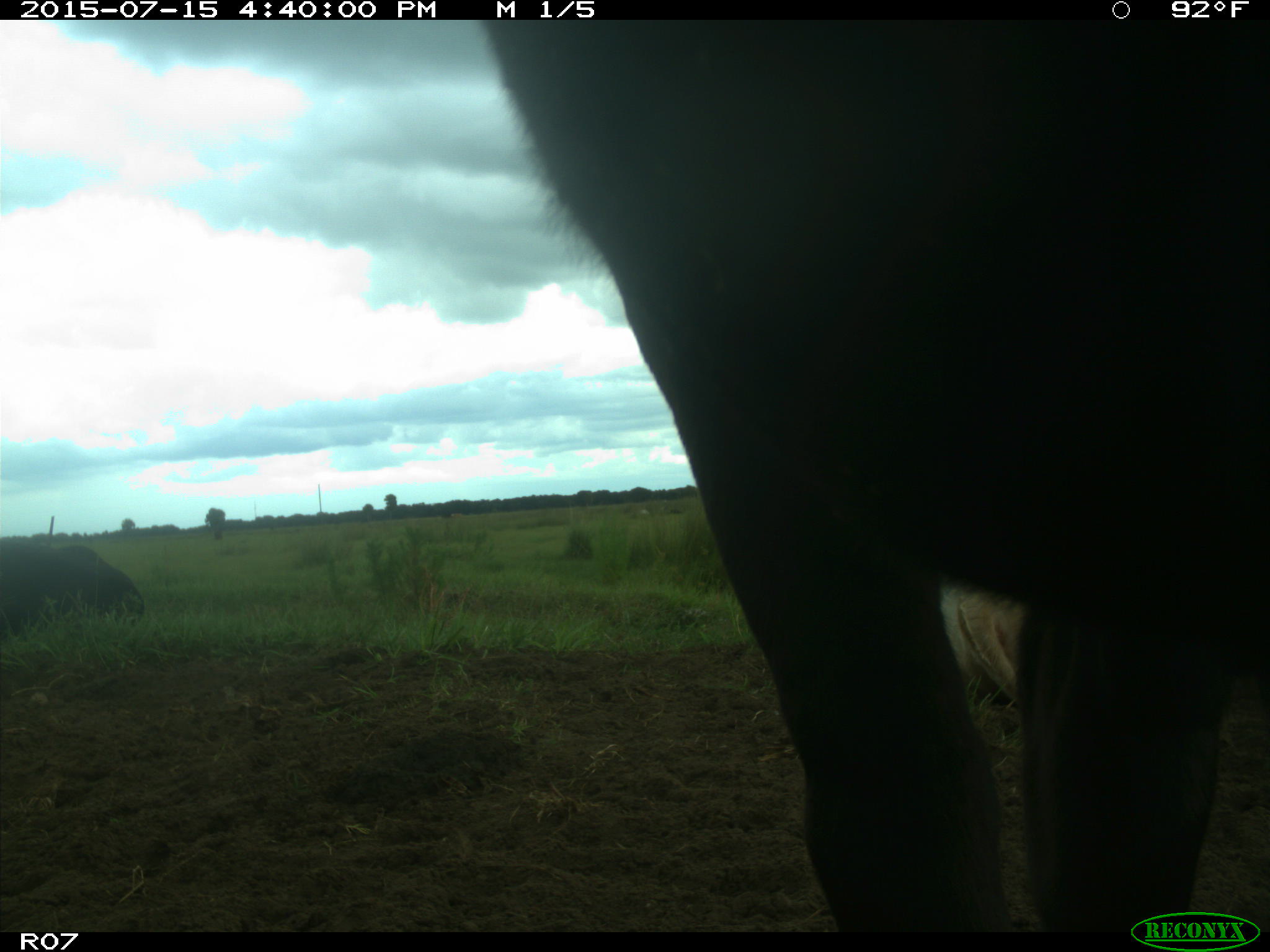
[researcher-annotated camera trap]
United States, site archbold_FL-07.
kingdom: Animalia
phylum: Chordata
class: Mammalia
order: Artiodactyla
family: Bovidae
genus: Bos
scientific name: Bos taurus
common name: domestic cow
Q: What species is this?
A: Bos taurus (domestic cow).